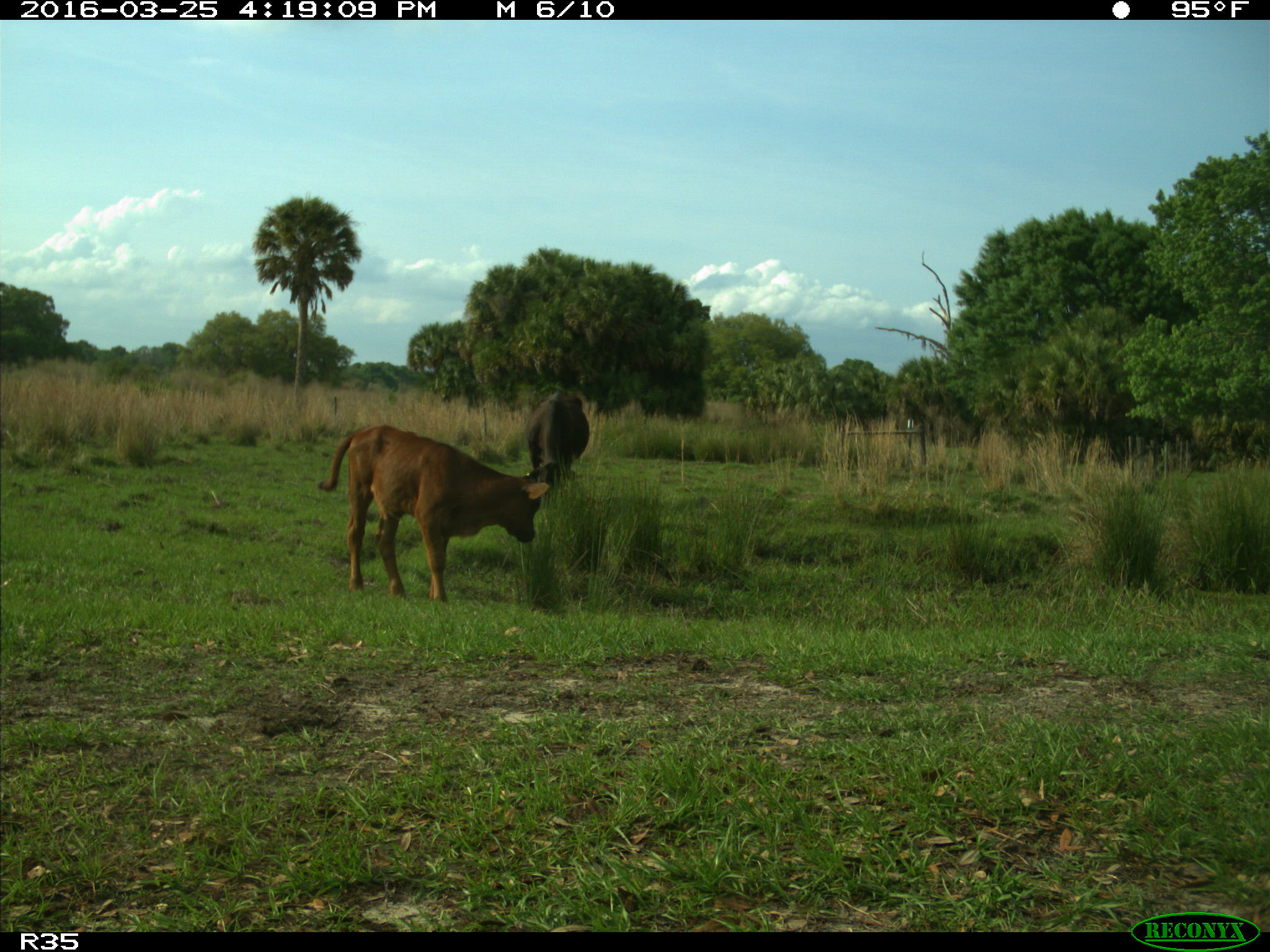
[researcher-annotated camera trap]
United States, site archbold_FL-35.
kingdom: Animalia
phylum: Chordata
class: Mammalia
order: Artiodactyla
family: Bovidae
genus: Bos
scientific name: Bos taurus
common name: domestic cow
Bos taurus (domestic cow).